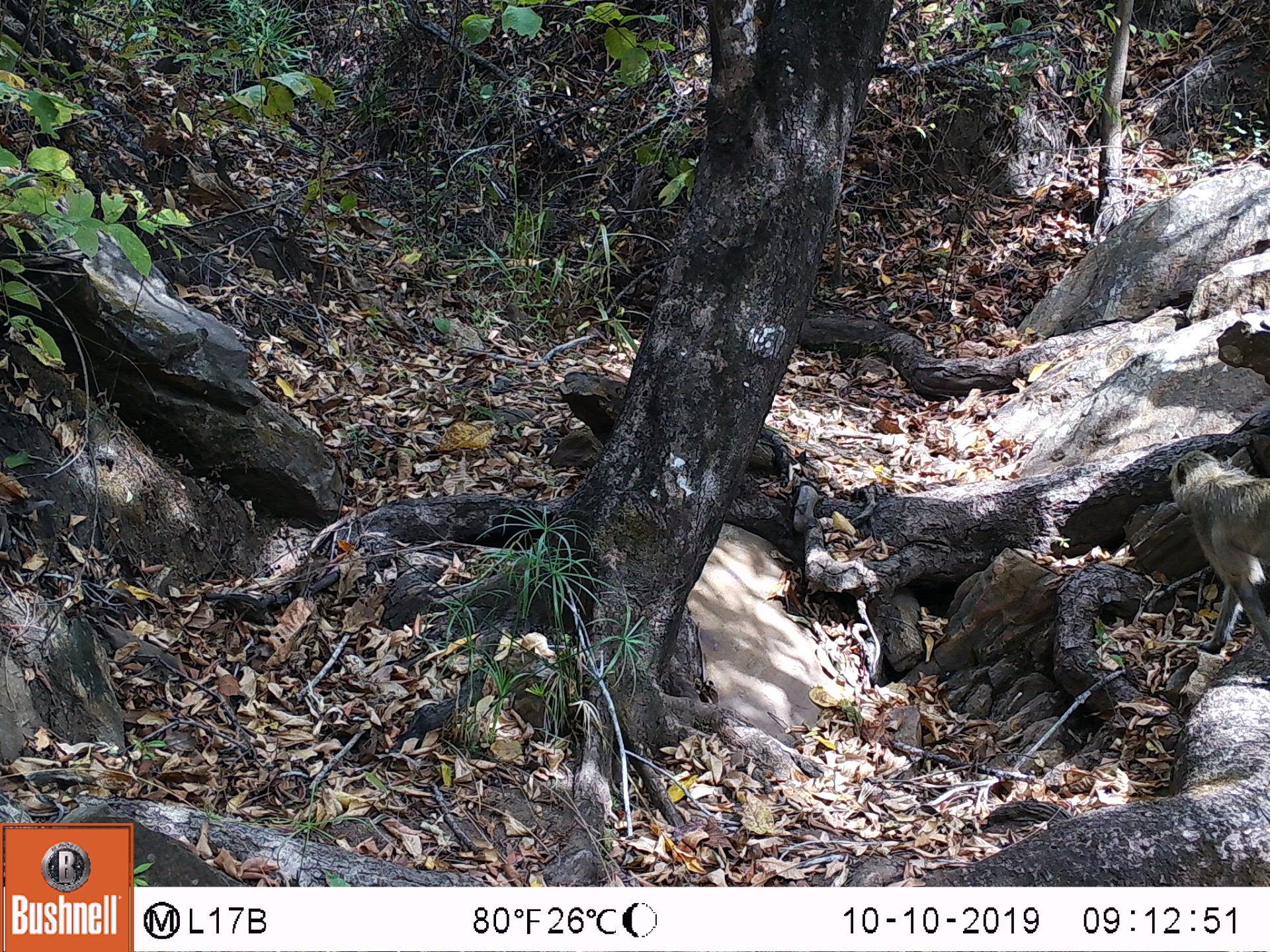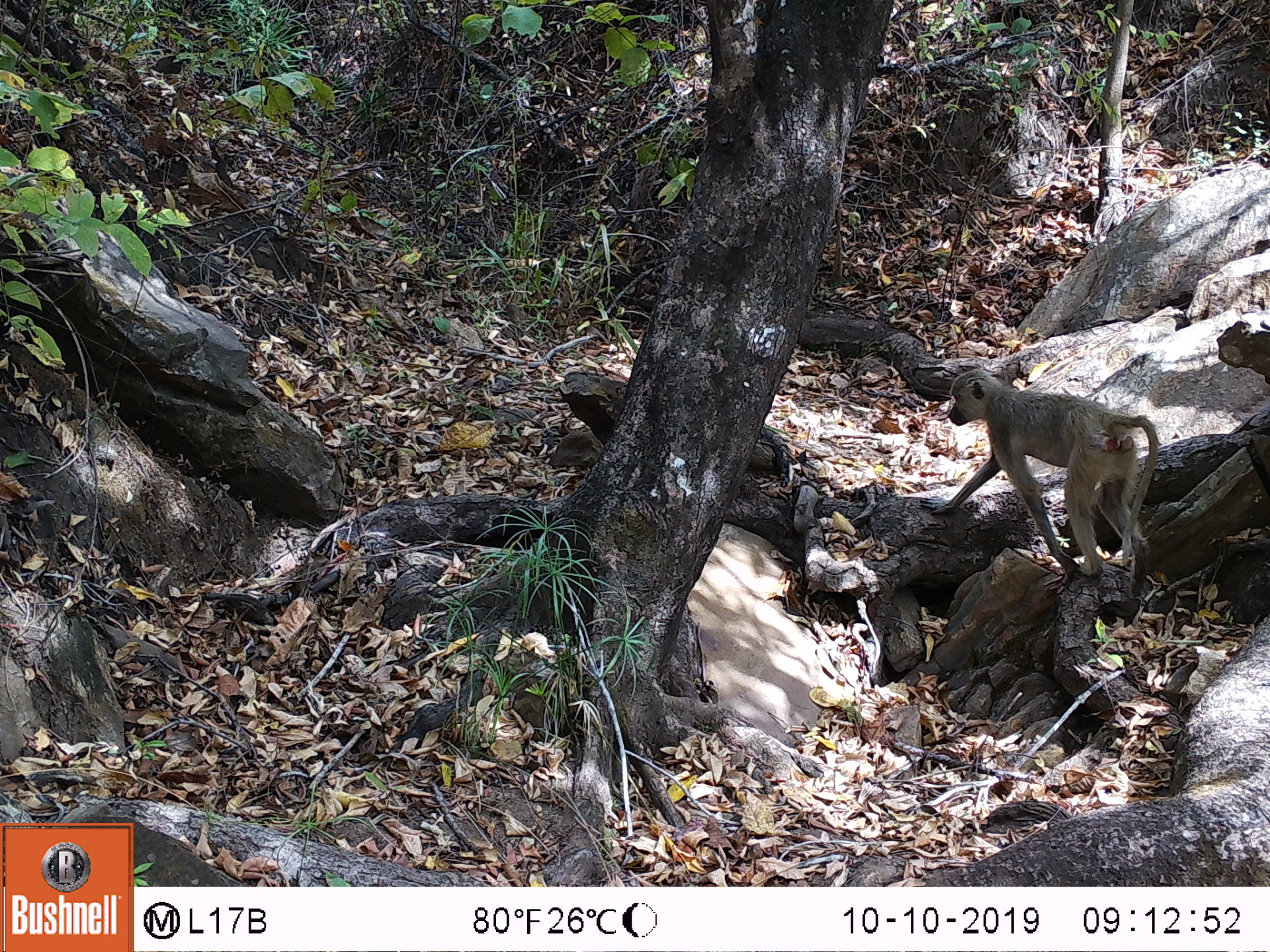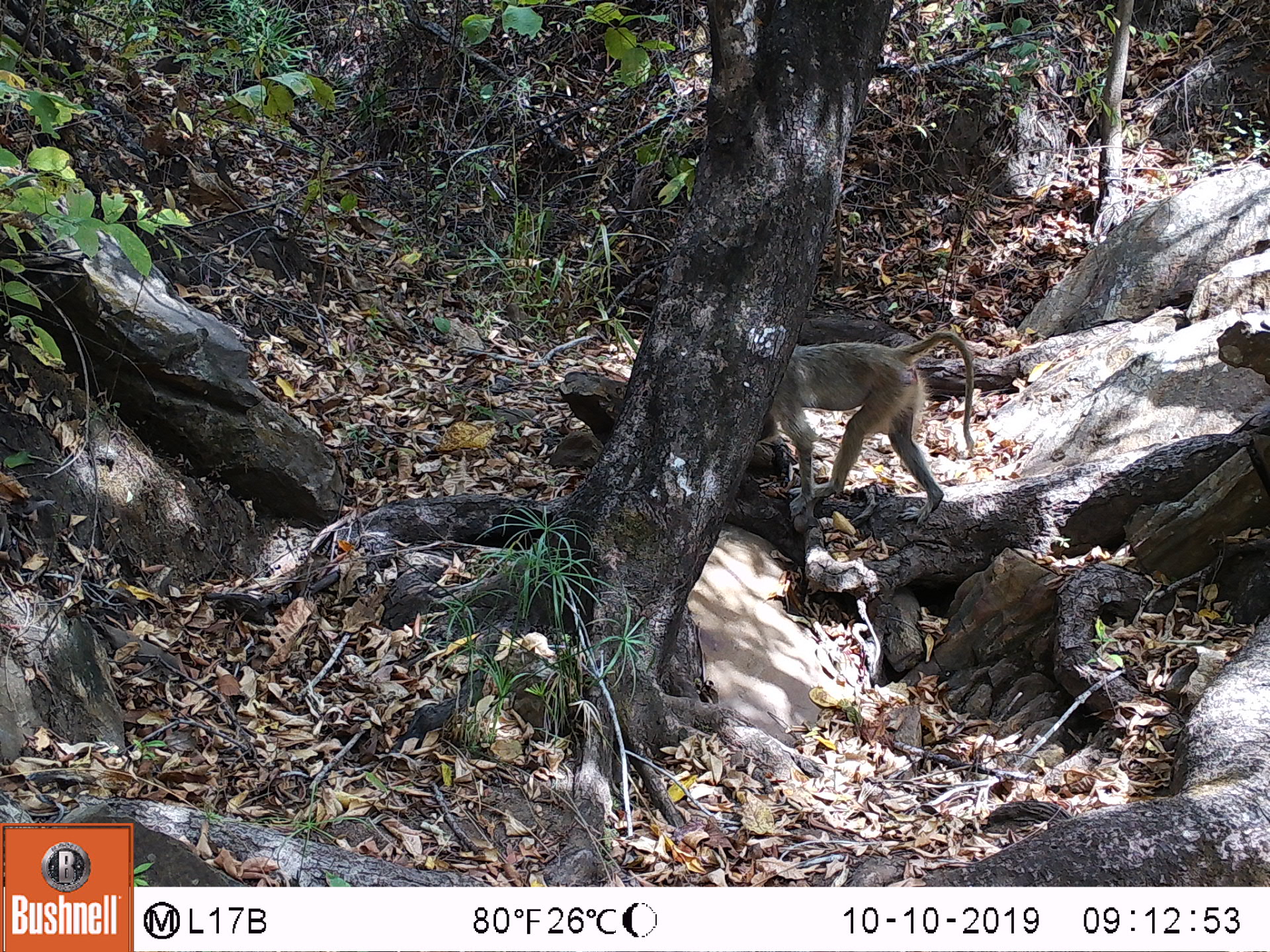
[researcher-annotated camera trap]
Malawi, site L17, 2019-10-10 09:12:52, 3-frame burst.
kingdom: Animalia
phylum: Chordata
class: Mammalia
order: Primates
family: Cercopithecidae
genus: Papio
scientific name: Papio cynocephalus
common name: yellow baboon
Yellow baboon (Papio cynocephalus), count 1.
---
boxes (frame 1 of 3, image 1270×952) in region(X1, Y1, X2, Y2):
yellow baboon: region(1167, 446, 1266, 671)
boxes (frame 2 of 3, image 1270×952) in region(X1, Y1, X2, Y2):
yellow baboon: region(932, 368, 1155, 592)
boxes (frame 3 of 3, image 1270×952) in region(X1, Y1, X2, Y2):
yellow baboon: region(767, 323, 978, 512)